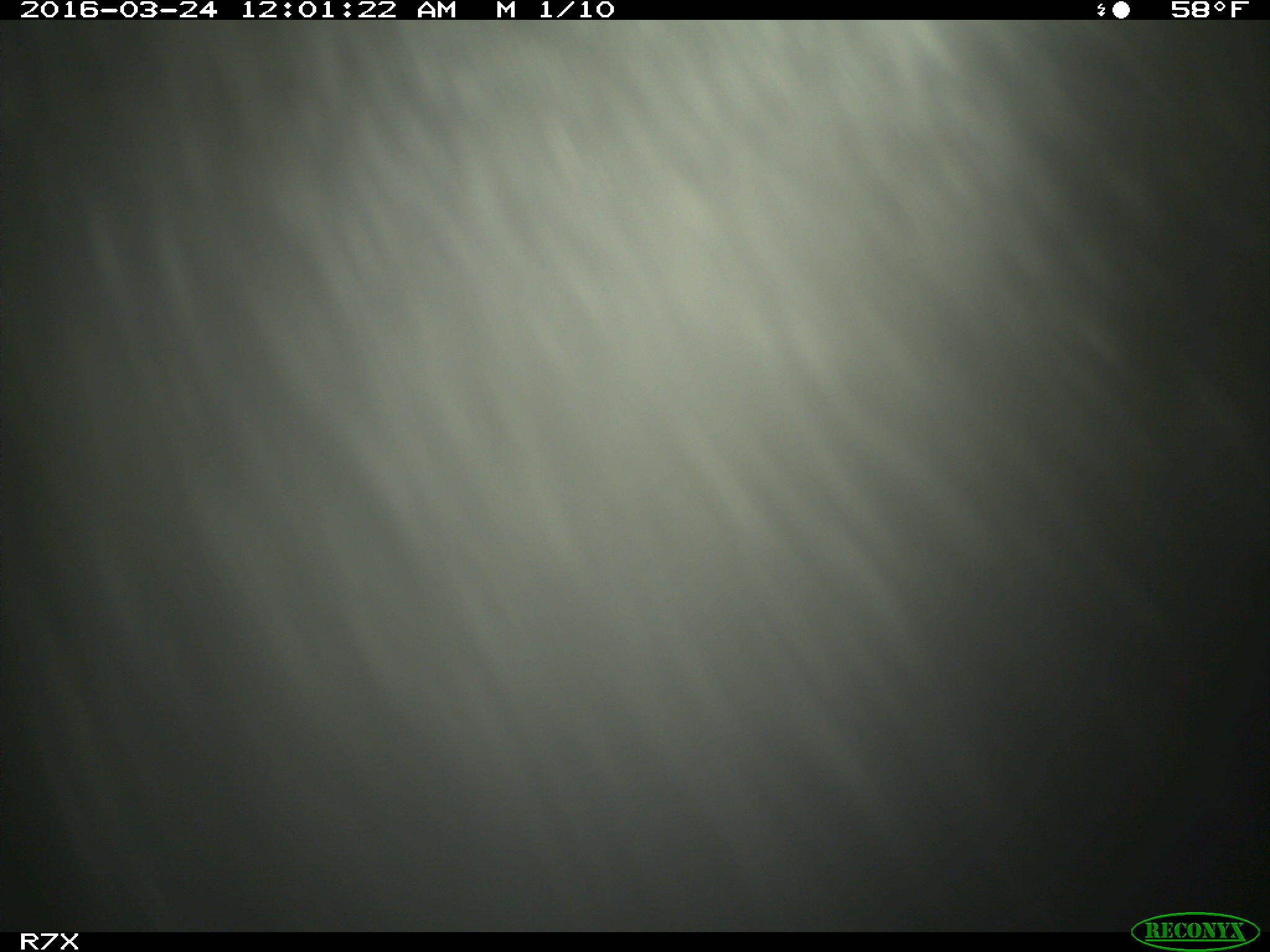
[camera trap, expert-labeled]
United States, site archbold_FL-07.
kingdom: Animalia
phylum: Chordata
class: Mammalia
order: Artiodactyla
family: Bovidae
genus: Bos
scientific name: Bos taurus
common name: domestic cow